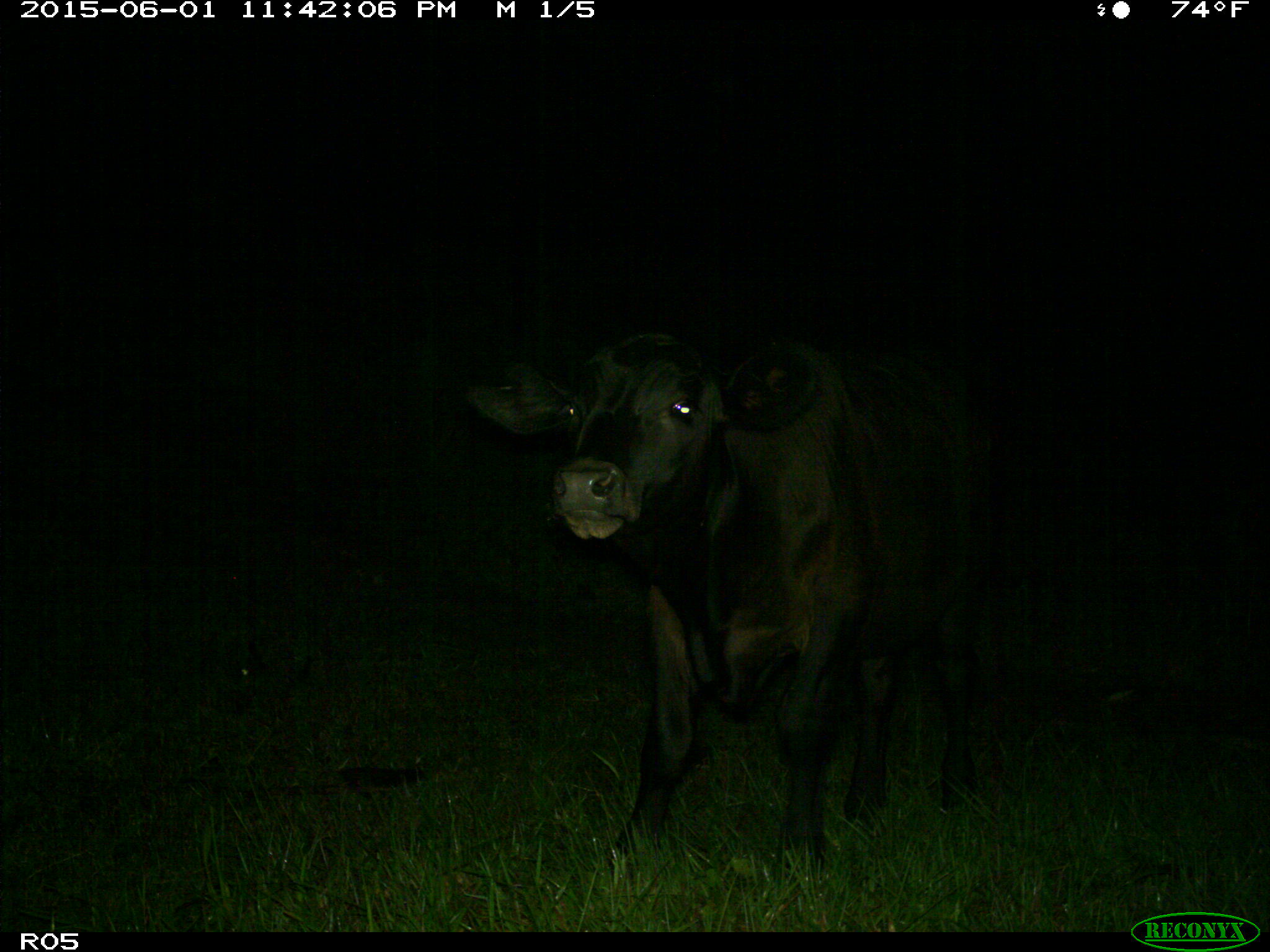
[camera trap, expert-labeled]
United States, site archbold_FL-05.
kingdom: Animalia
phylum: Chordata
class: Mammalia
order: Artiodactyla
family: Bovidae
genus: Bos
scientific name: Bos taurus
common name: domestic cow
Bos taurus (domestic cow).